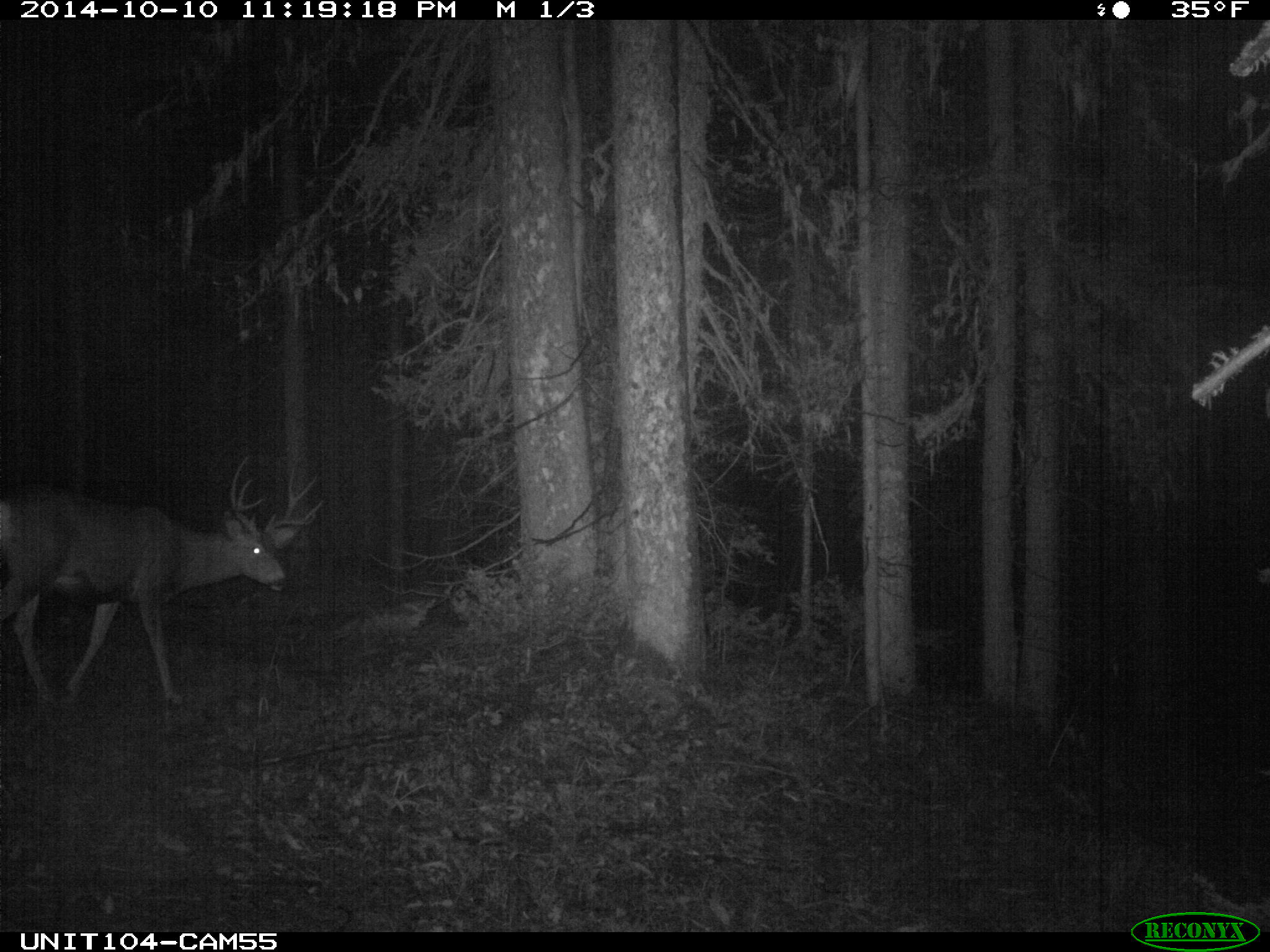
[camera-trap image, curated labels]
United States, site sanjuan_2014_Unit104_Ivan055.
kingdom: Animalia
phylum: Chordata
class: Mammalia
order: Artiodactyla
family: Cervidae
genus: Odocoileus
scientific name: Odocoileus hemionus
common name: mule deer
Odocoileus hemionus (mule deer).